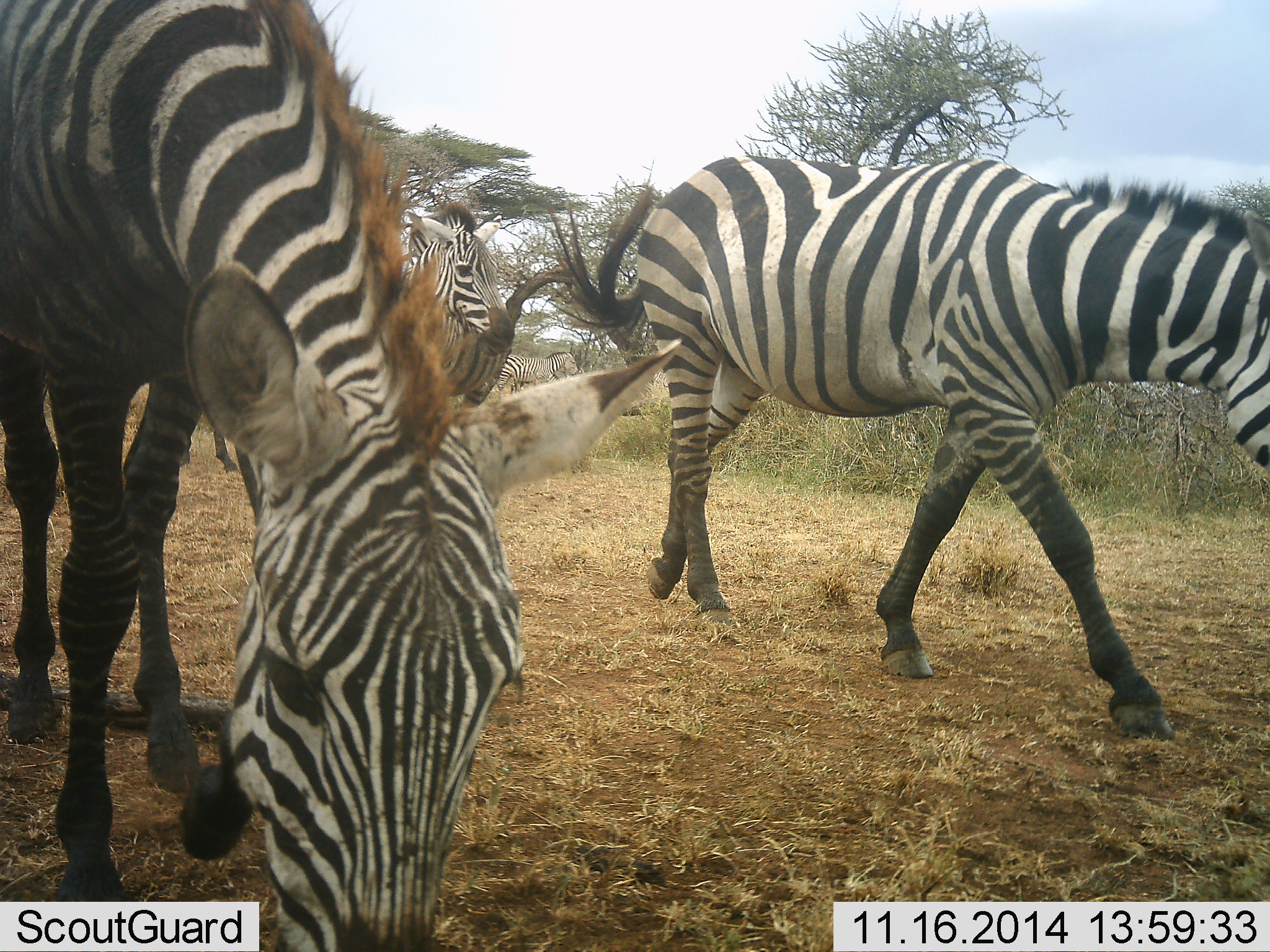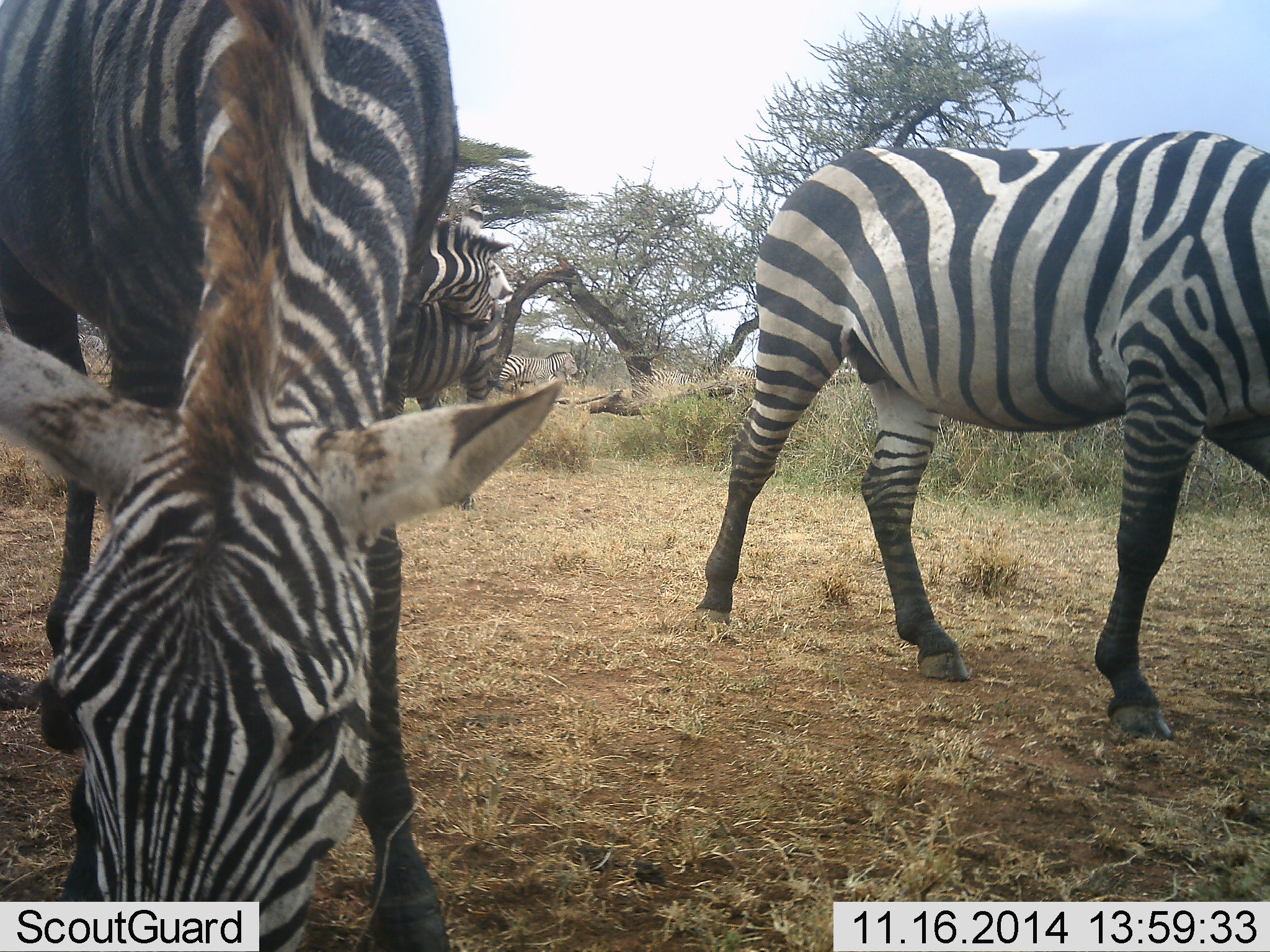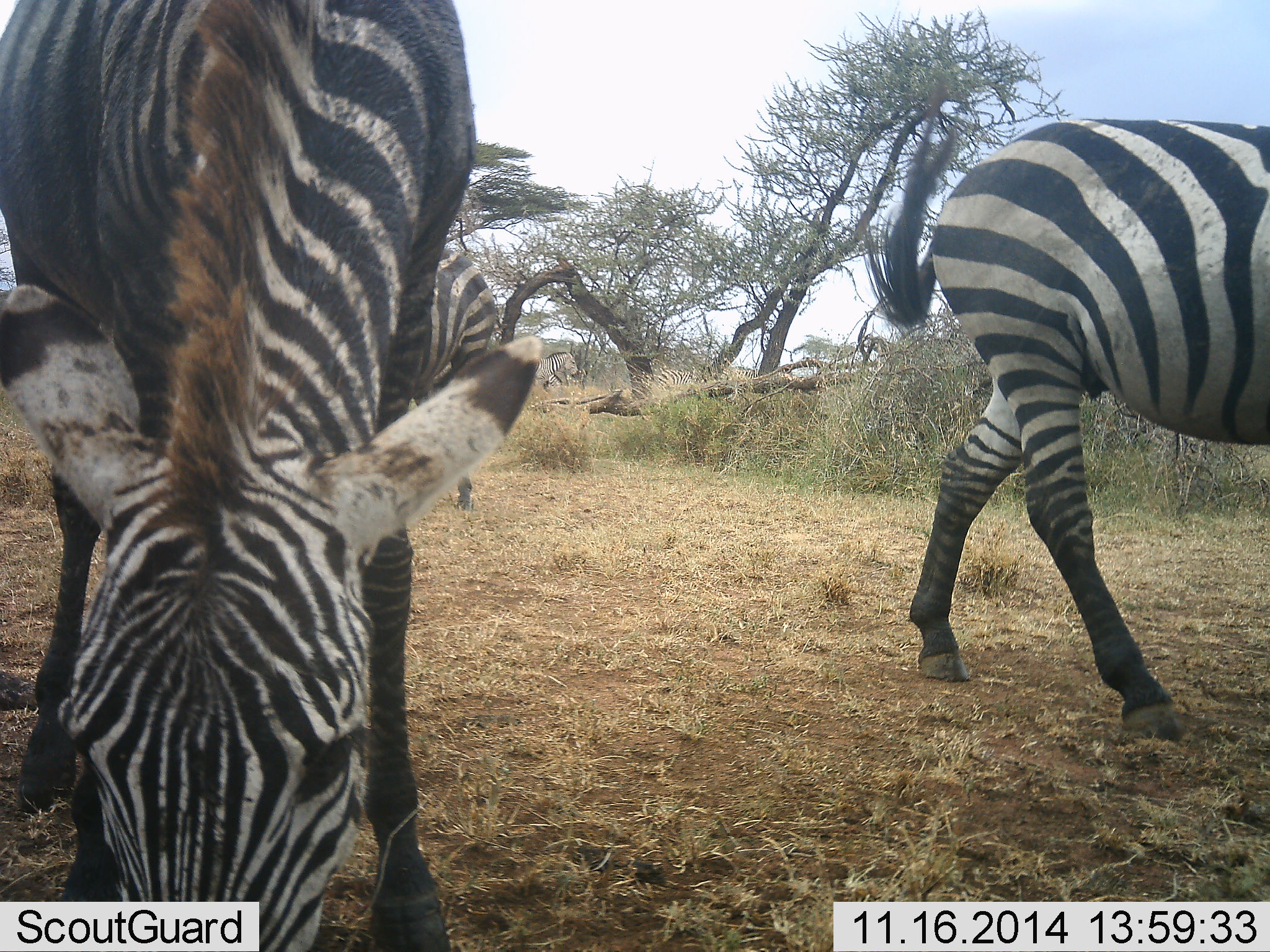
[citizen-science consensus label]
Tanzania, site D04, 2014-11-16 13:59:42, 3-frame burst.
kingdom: Animalia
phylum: Chordata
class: Mammalia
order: Perissodactyla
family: Equidae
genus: Equus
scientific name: Equus quagga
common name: plains zebra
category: zebra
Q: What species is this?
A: Zebra (plains zebra) (Equus quagga).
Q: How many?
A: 3.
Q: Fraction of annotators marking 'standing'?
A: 40%.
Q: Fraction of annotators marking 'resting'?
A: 10%.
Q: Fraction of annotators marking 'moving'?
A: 70%.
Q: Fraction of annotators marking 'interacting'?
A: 10%.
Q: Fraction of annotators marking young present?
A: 0%.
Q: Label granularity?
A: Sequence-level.